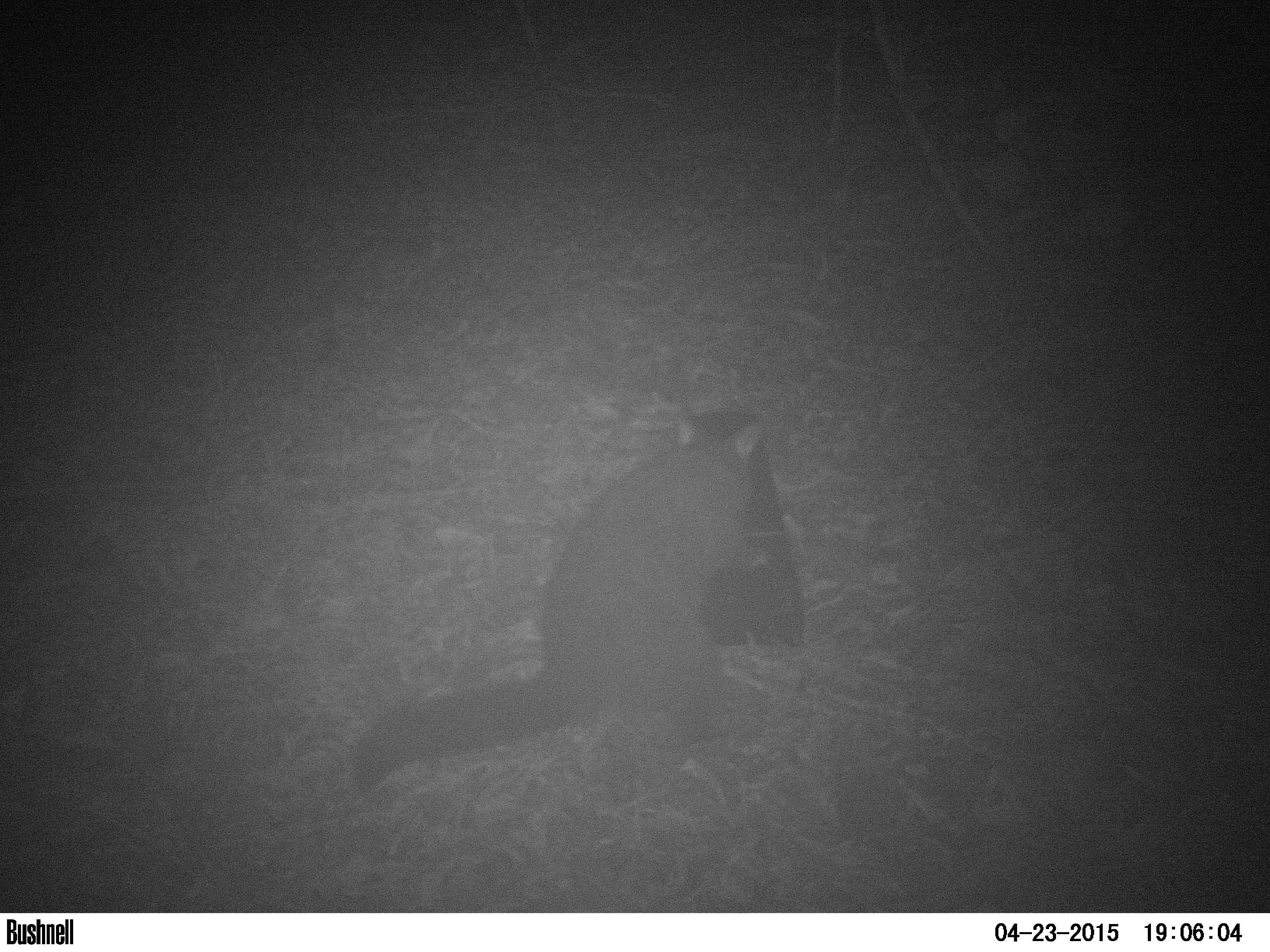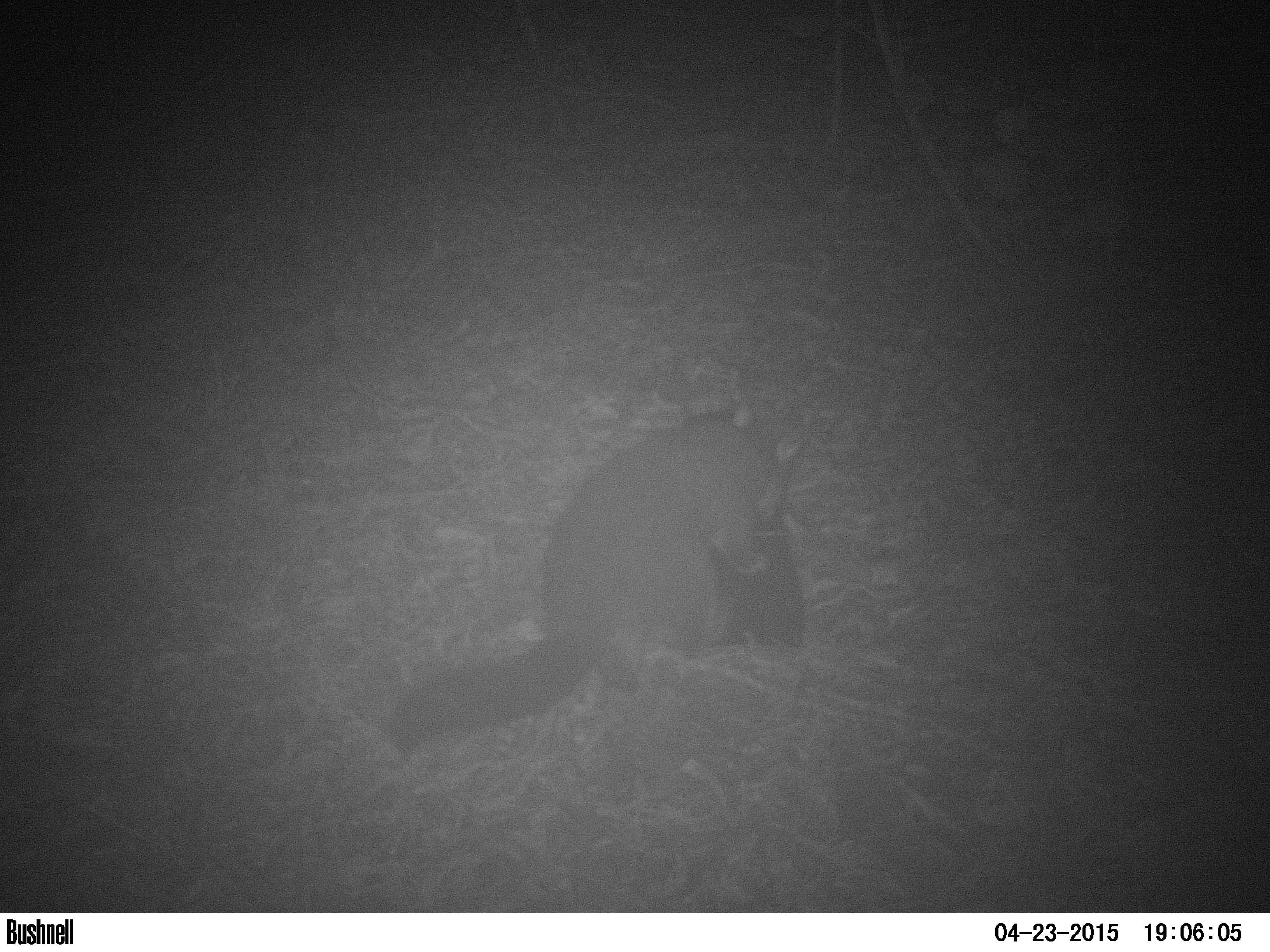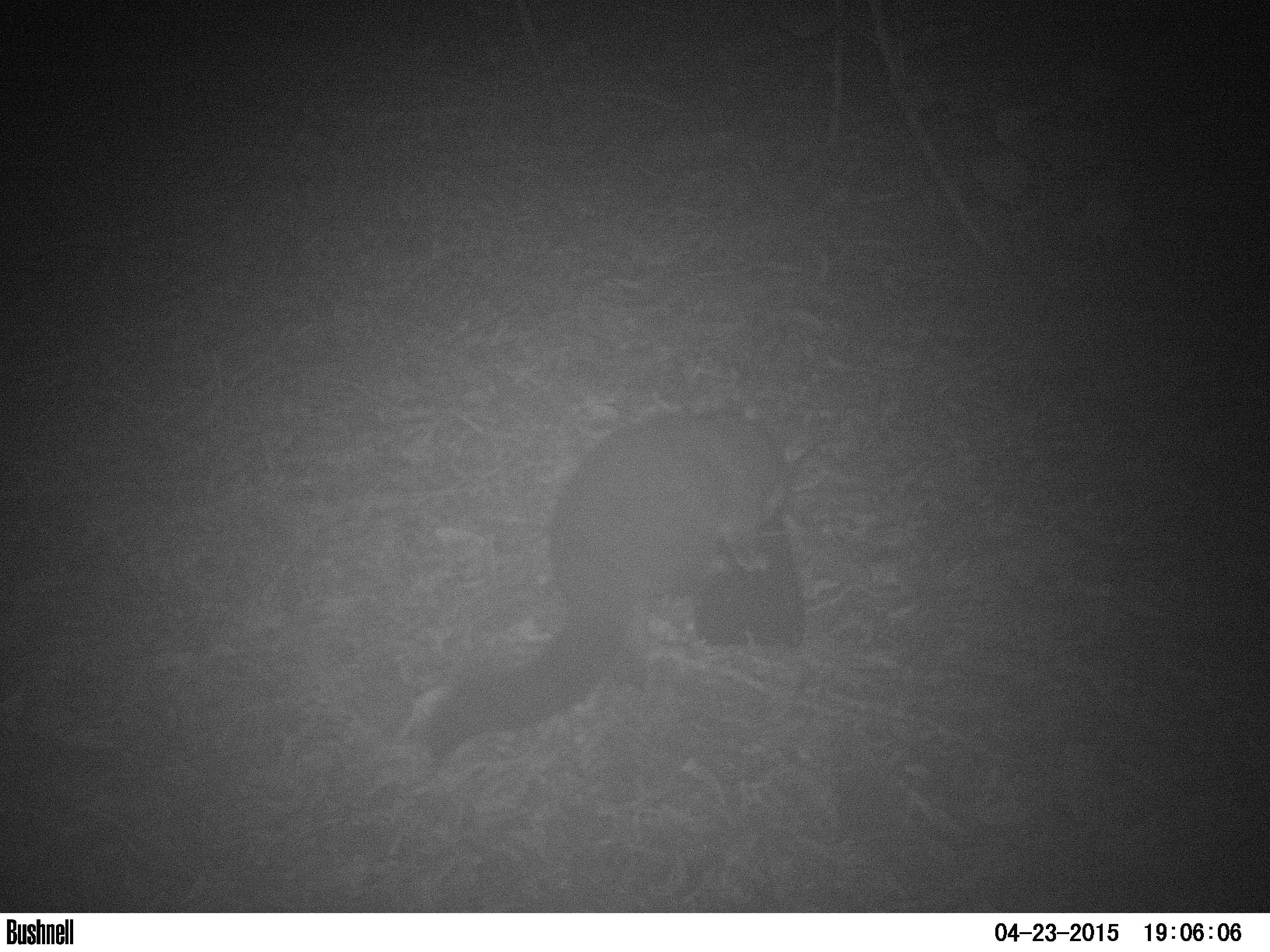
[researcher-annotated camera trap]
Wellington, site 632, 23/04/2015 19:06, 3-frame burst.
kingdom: Animalia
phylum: Chordata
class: Mammalia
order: Didelphimorphia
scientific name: Didelphimorphia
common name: possum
Possum (Didelphimorphia).